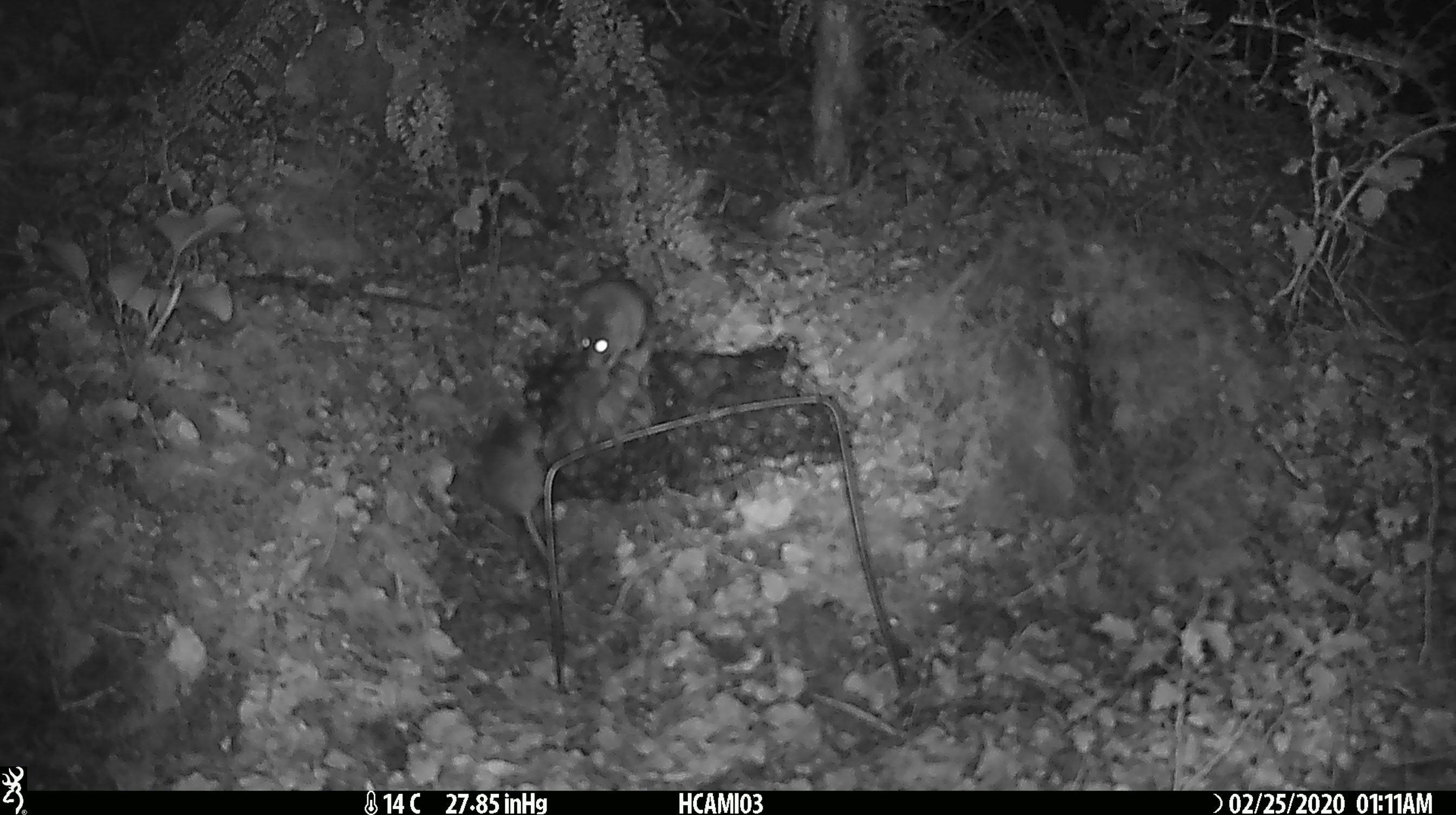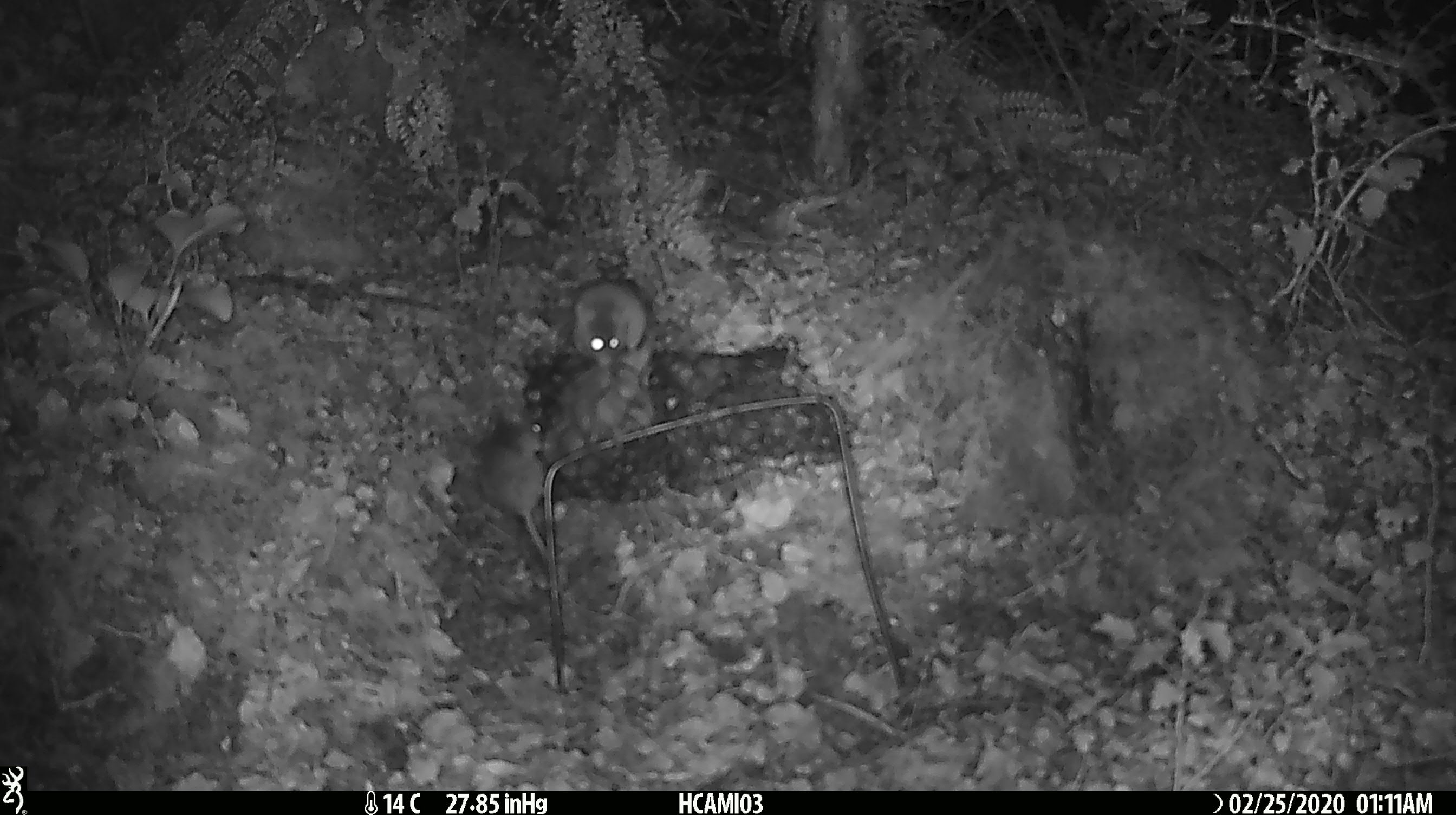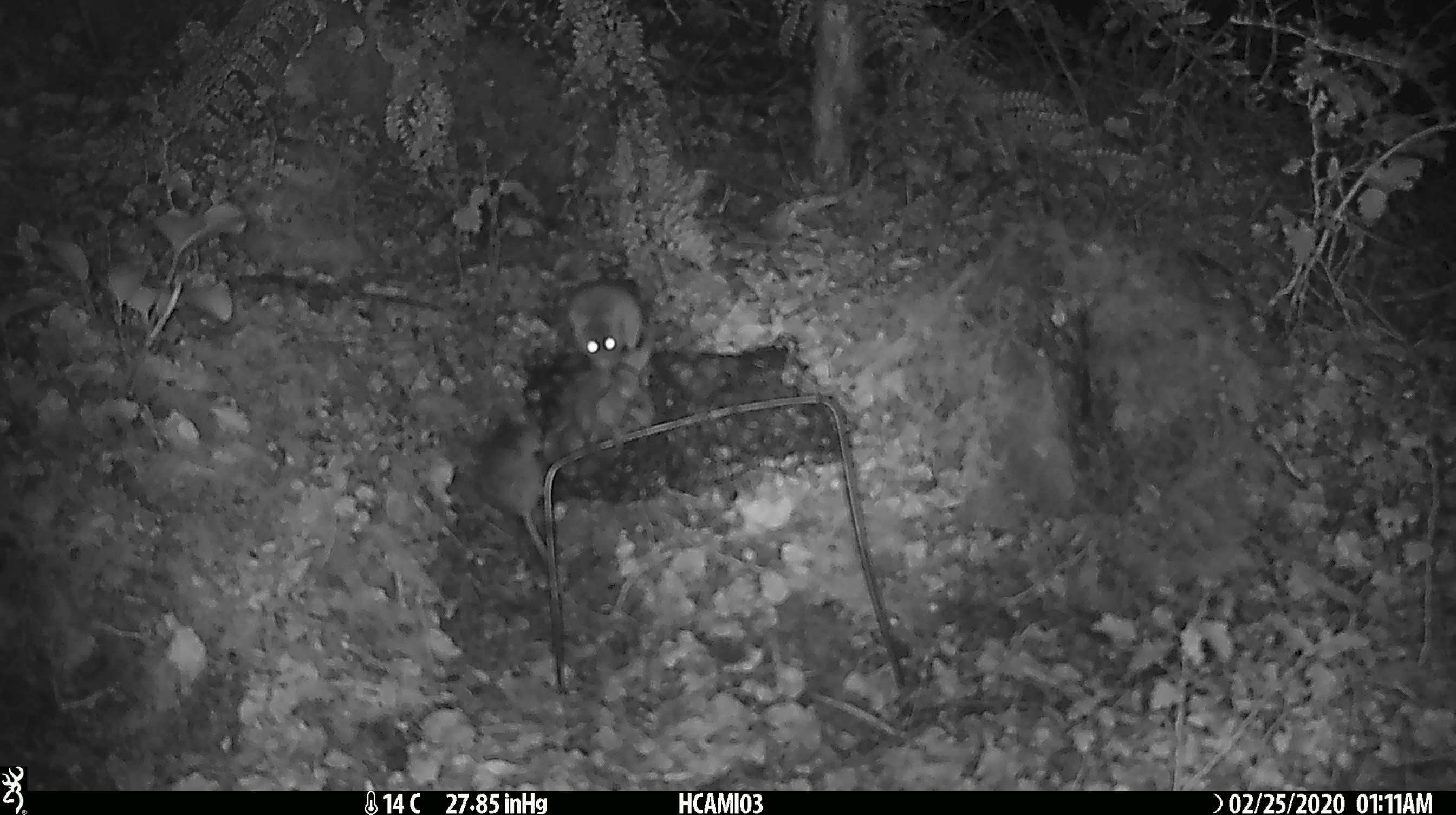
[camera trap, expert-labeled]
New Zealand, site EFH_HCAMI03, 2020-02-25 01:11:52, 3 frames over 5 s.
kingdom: Animalia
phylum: Chordata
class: Mammalia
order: Rodentia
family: Muridae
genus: Mus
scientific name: Mus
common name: mouse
Mouse (Mus).